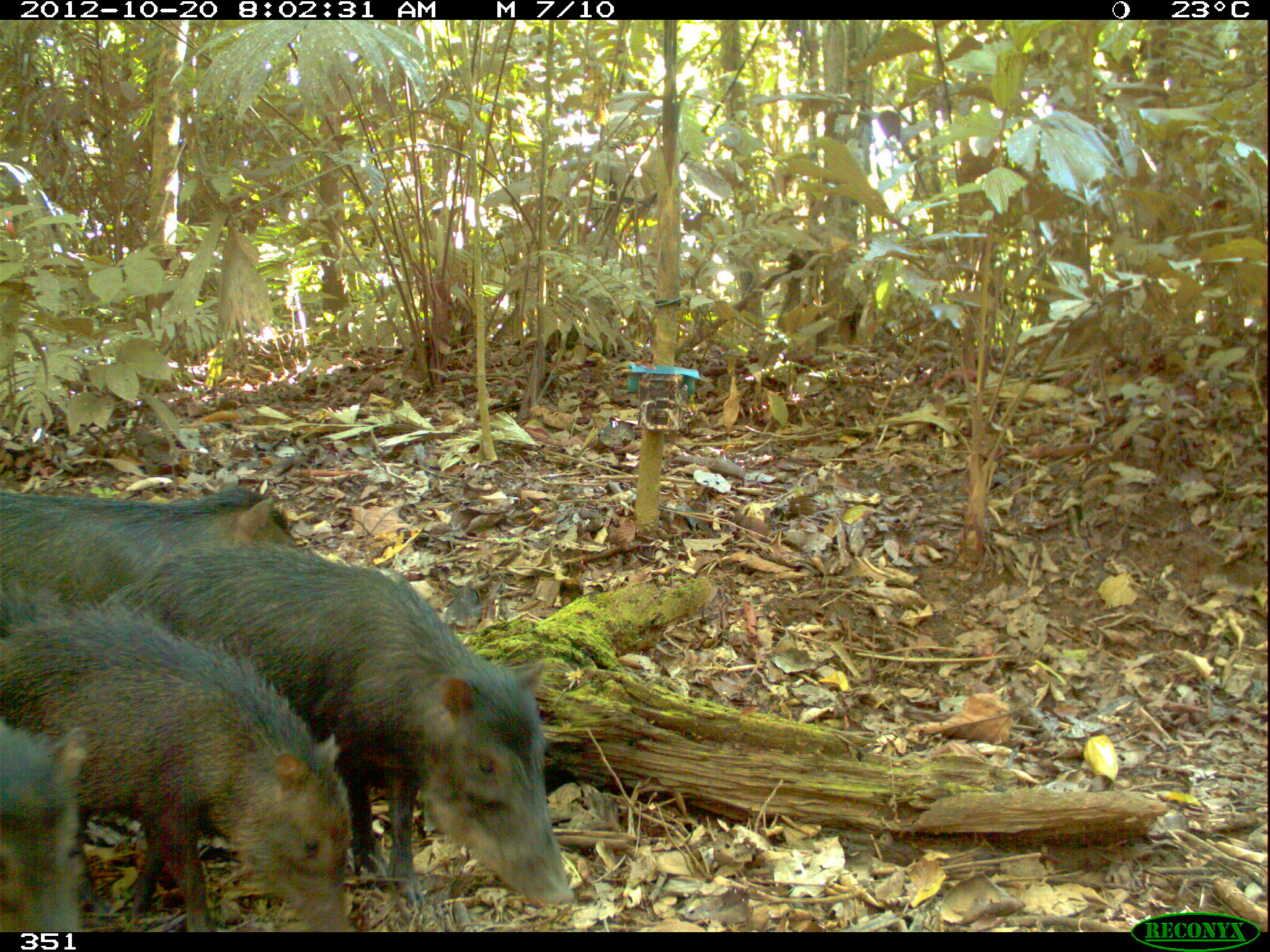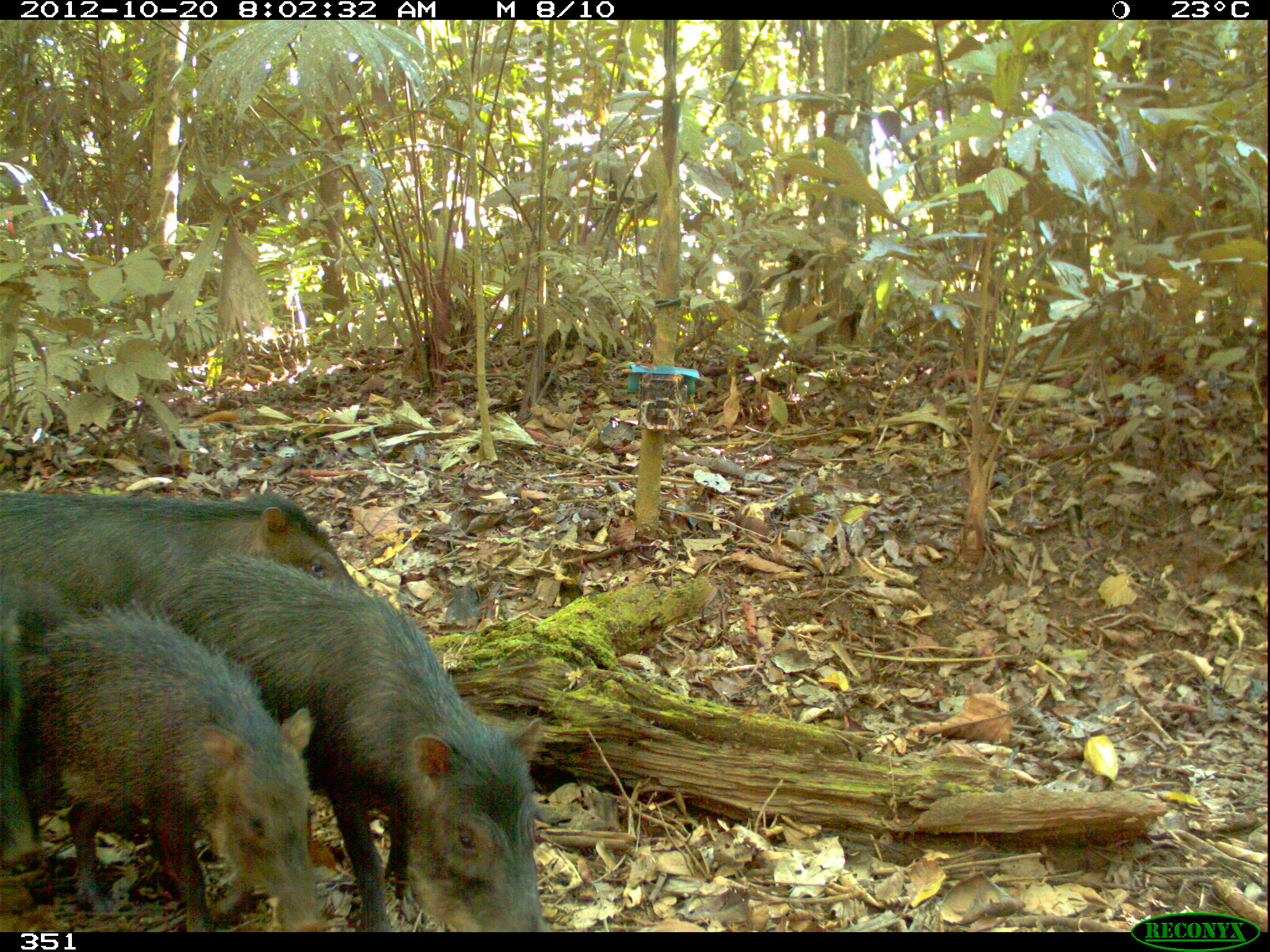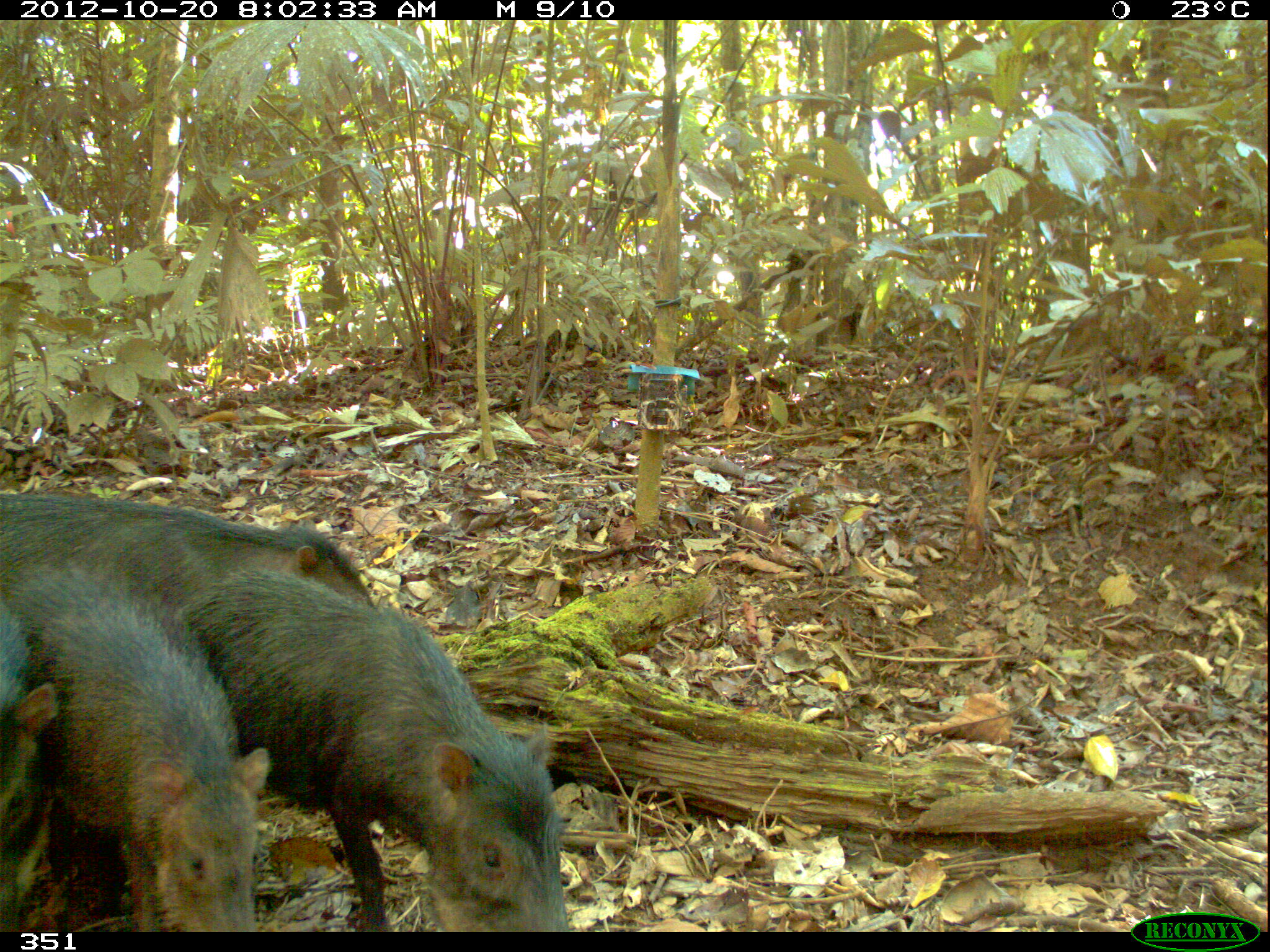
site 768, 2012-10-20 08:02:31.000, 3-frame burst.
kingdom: Animalia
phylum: Chordata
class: Mammalia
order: Artiodactyla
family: Tayassuidae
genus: Tayassu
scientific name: Tayassu pecari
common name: white-lipped peccary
Tayassu pecari (white-lipped peccary).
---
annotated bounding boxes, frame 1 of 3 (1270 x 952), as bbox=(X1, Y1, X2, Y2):
tayassu pecari: bbox=(94, 535, 573, 906); bbox=(0, 593, 356, 931); bbox=(0, 479, 300, 621); bbox=(0, 721, 91, 931)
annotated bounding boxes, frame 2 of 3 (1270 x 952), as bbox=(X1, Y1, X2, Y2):
tayassu pecari: bbox=(152, 554, 539, 928); bbox=(22, 607, 328, 930); bbox=(0, 489, 362, 613); bbox=(0, 615, 33, 866)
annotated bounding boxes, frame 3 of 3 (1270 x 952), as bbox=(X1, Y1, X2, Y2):
tayassu pecari: bbox=(171, 563, 570, 927); bbox=(0, 558, 272, 930); bbox=(0, 487, 377, 620); bbox=(0, 593, 59, 930)